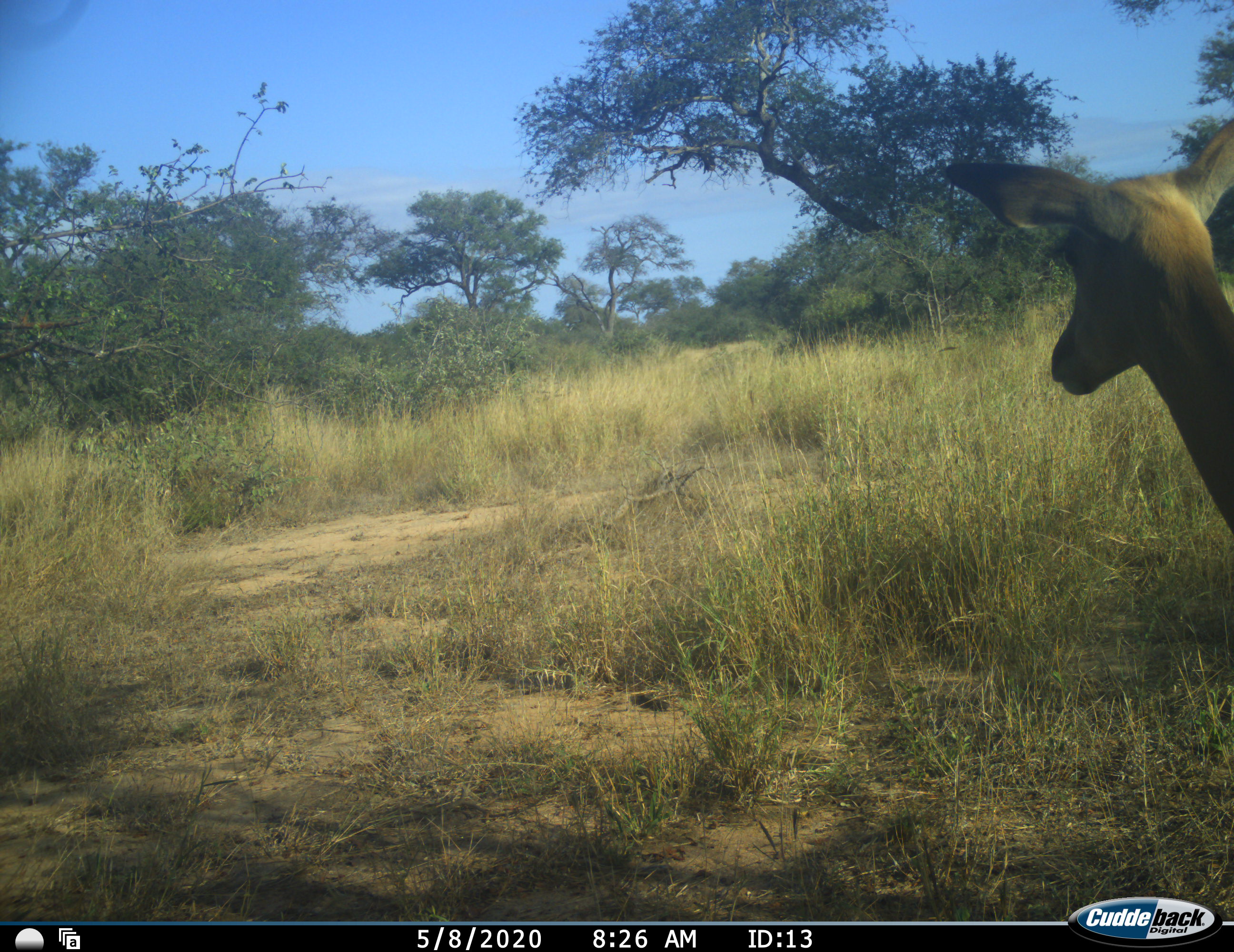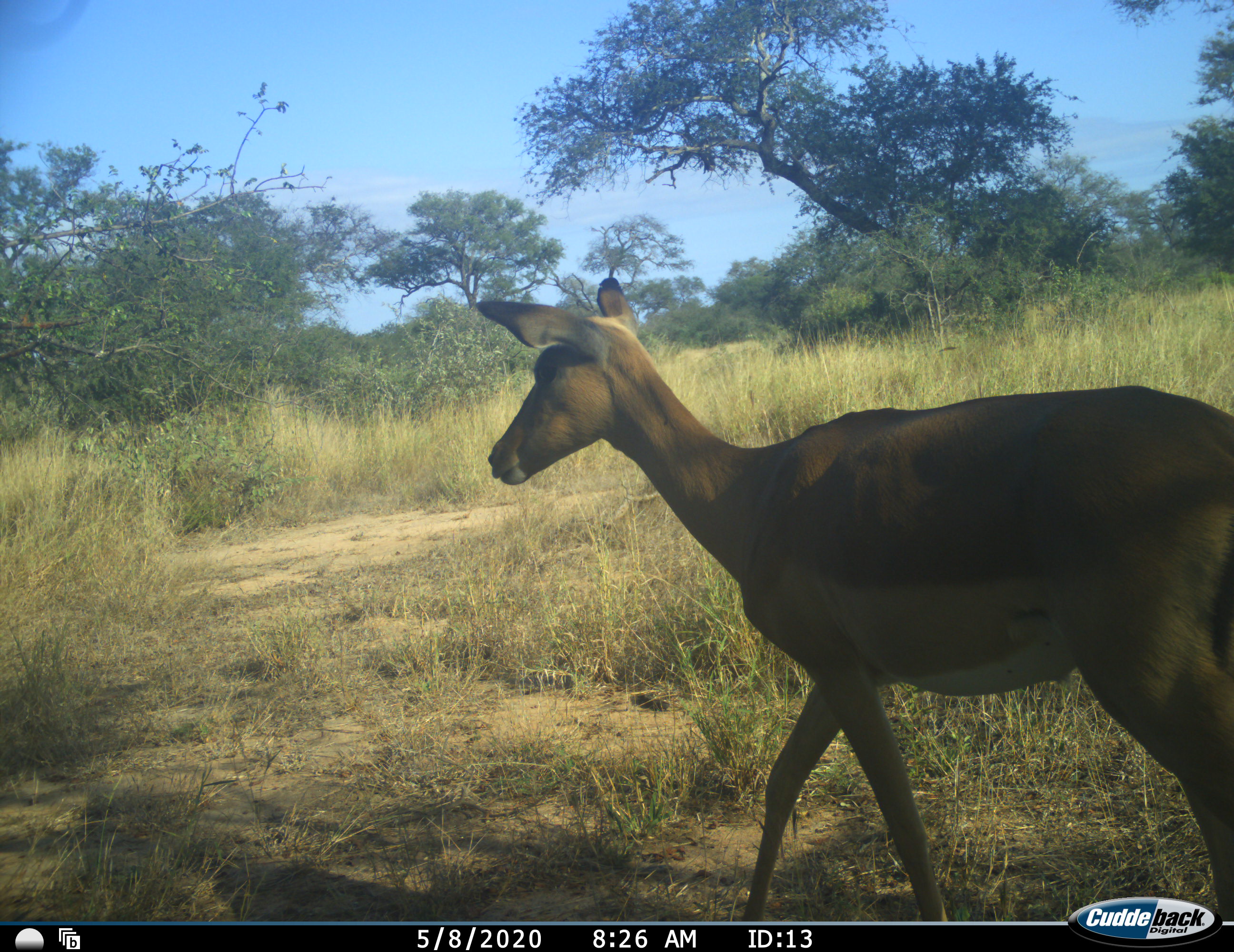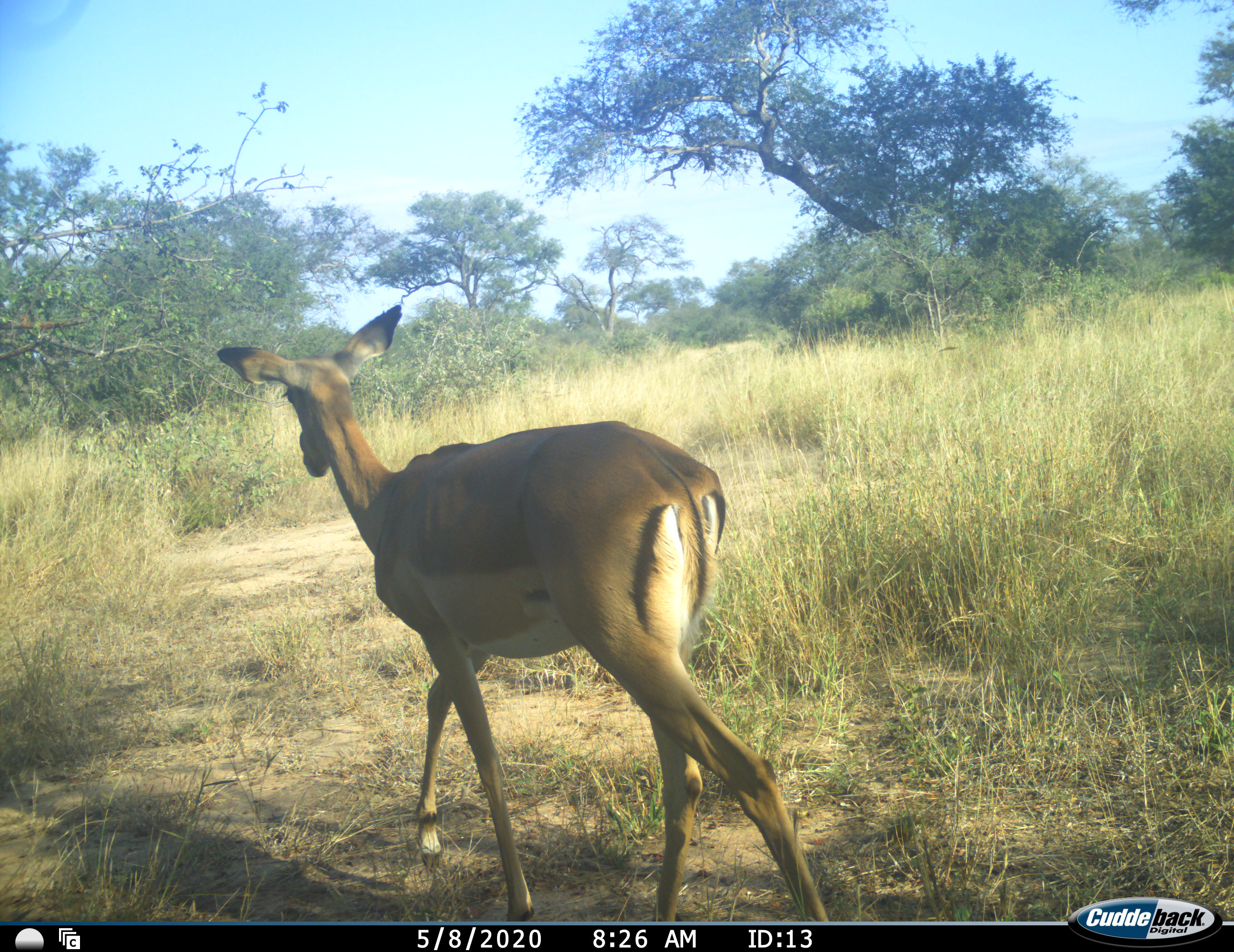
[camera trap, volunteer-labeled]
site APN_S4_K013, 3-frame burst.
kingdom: Animalia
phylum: Chordata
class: Mammalia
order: Artiodactyla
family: Bovidae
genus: Aepyceros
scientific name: Aepyceros melampus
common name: impala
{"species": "impala (Aepyceros melampus)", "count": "1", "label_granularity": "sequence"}